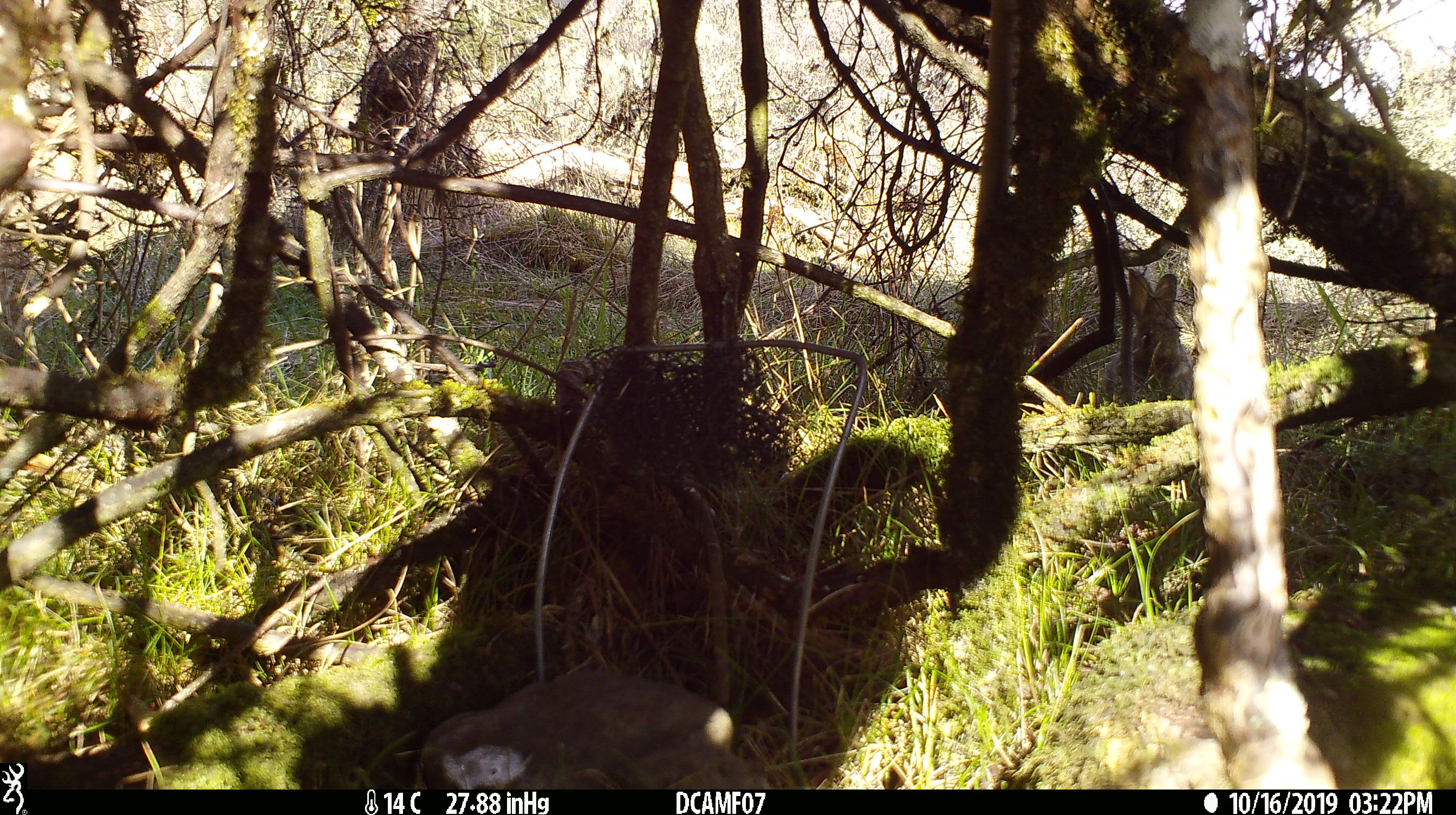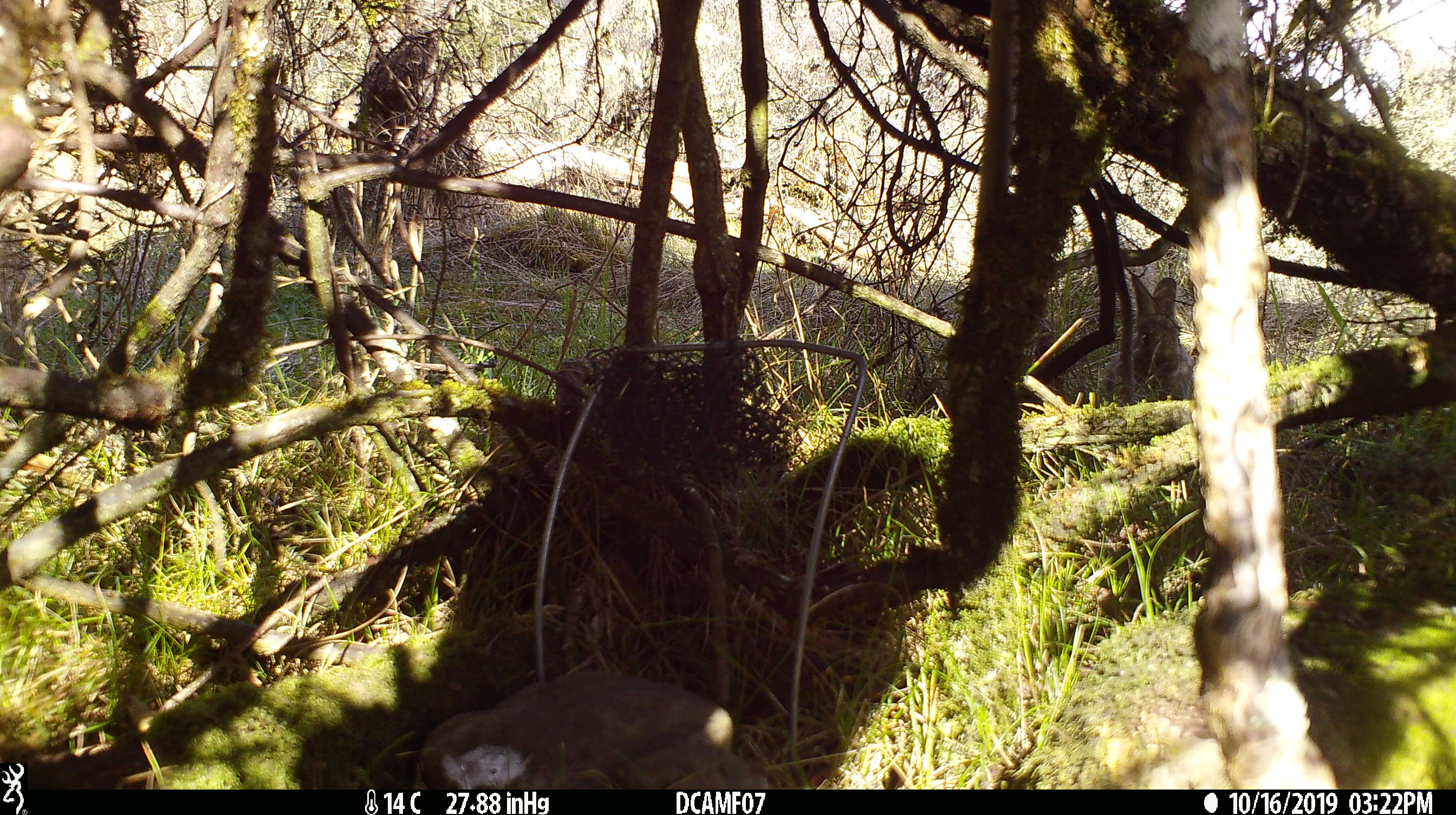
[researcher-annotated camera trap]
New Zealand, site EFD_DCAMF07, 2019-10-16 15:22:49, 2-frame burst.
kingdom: Animalia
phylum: Chordata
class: Mammalia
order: Lagomorpha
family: Leporidae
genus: Oryctolagus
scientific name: Oryctolagus cuniculus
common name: european rabbit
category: rabbit